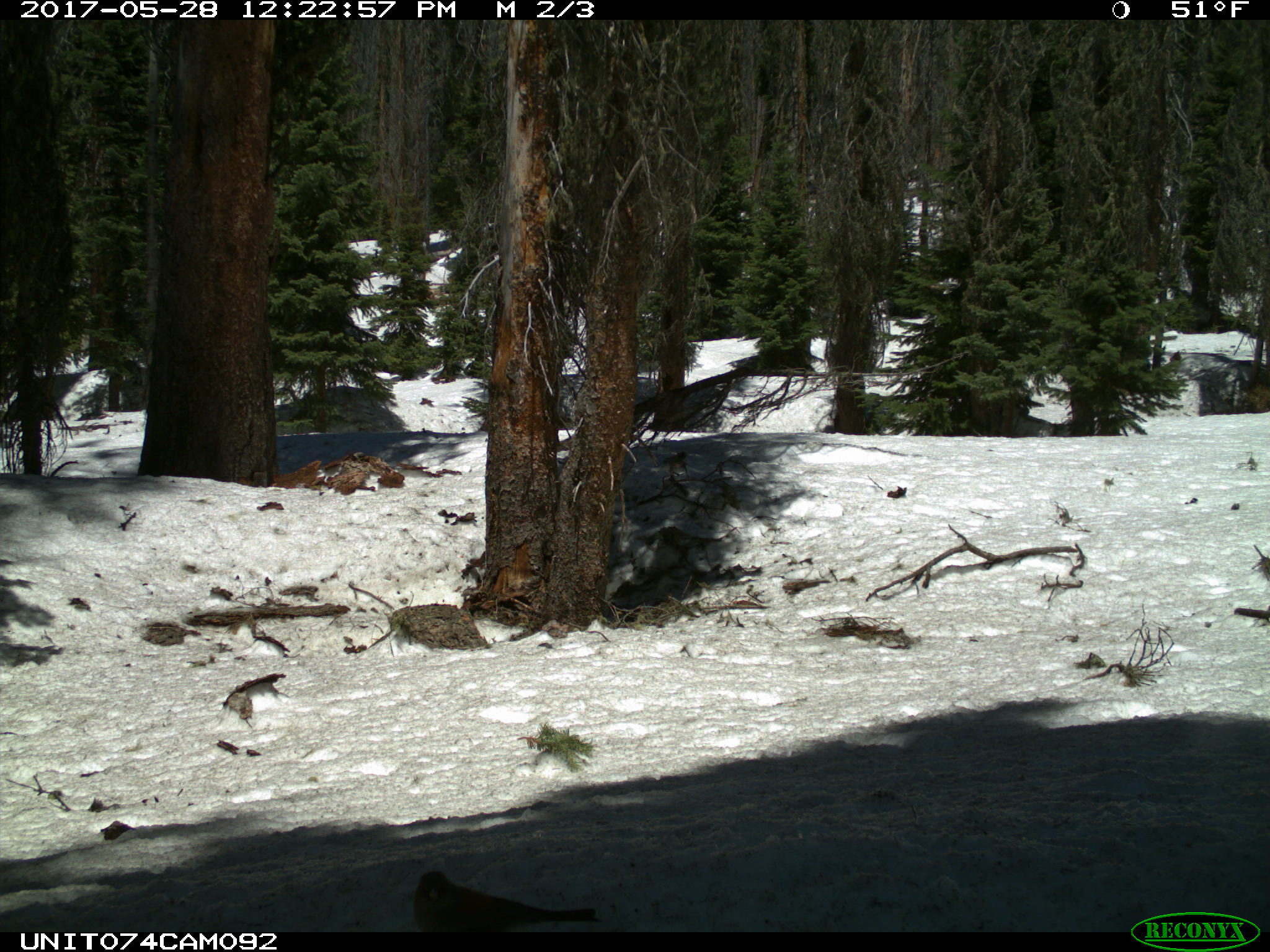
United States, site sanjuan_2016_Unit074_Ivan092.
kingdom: Animalia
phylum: Chordata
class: Aves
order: Passeriformes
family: Passerellidae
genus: Junco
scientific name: Junco hyemalis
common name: dark-eyed junco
Junco hyemalis (dark-eyed junco).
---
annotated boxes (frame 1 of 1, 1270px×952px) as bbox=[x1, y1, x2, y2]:
animal: bbox=[415, 871, 600, 933]